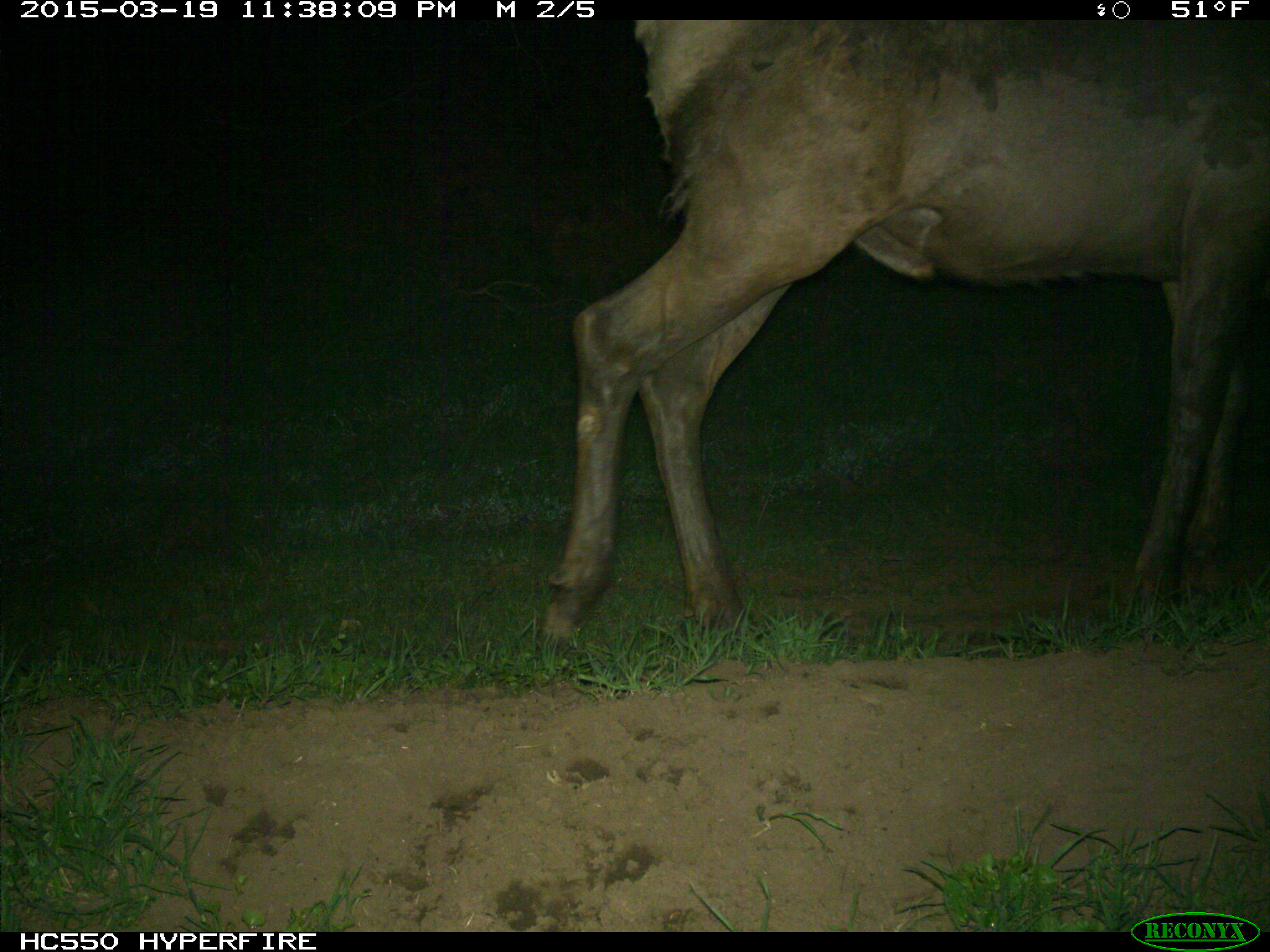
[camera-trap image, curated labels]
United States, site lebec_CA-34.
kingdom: Animalia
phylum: Chordata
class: Mammalia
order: Artiodactyla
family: Cervidae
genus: Cervus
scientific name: Cervus canadensis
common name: elk